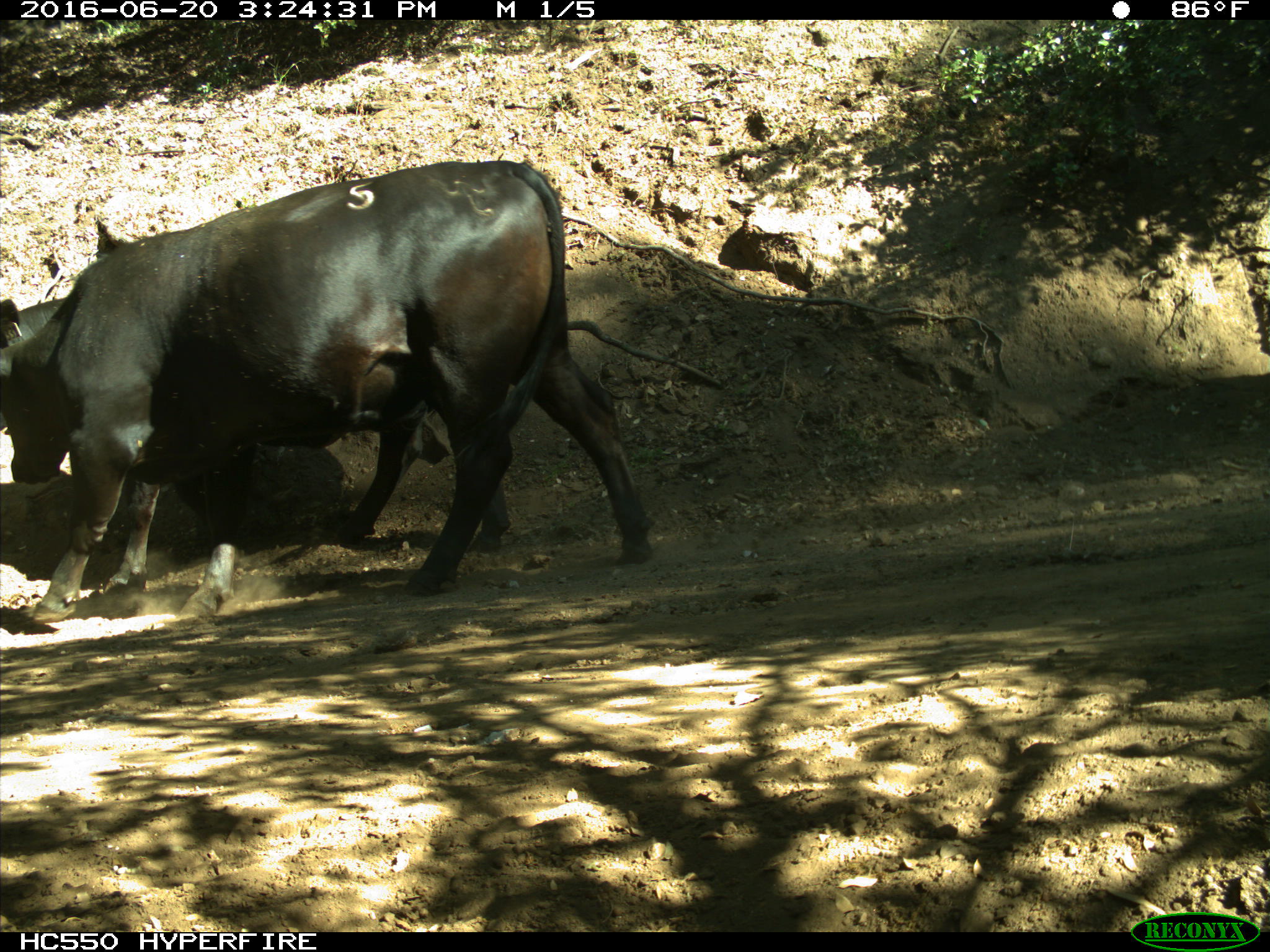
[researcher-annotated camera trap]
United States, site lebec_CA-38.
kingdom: Animalia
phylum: Chordata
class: Mammalia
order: Artiodactyla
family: Bovidae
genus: Bos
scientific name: Bos taurus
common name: domestic cow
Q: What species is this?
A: Bos taurus (domestic cow).